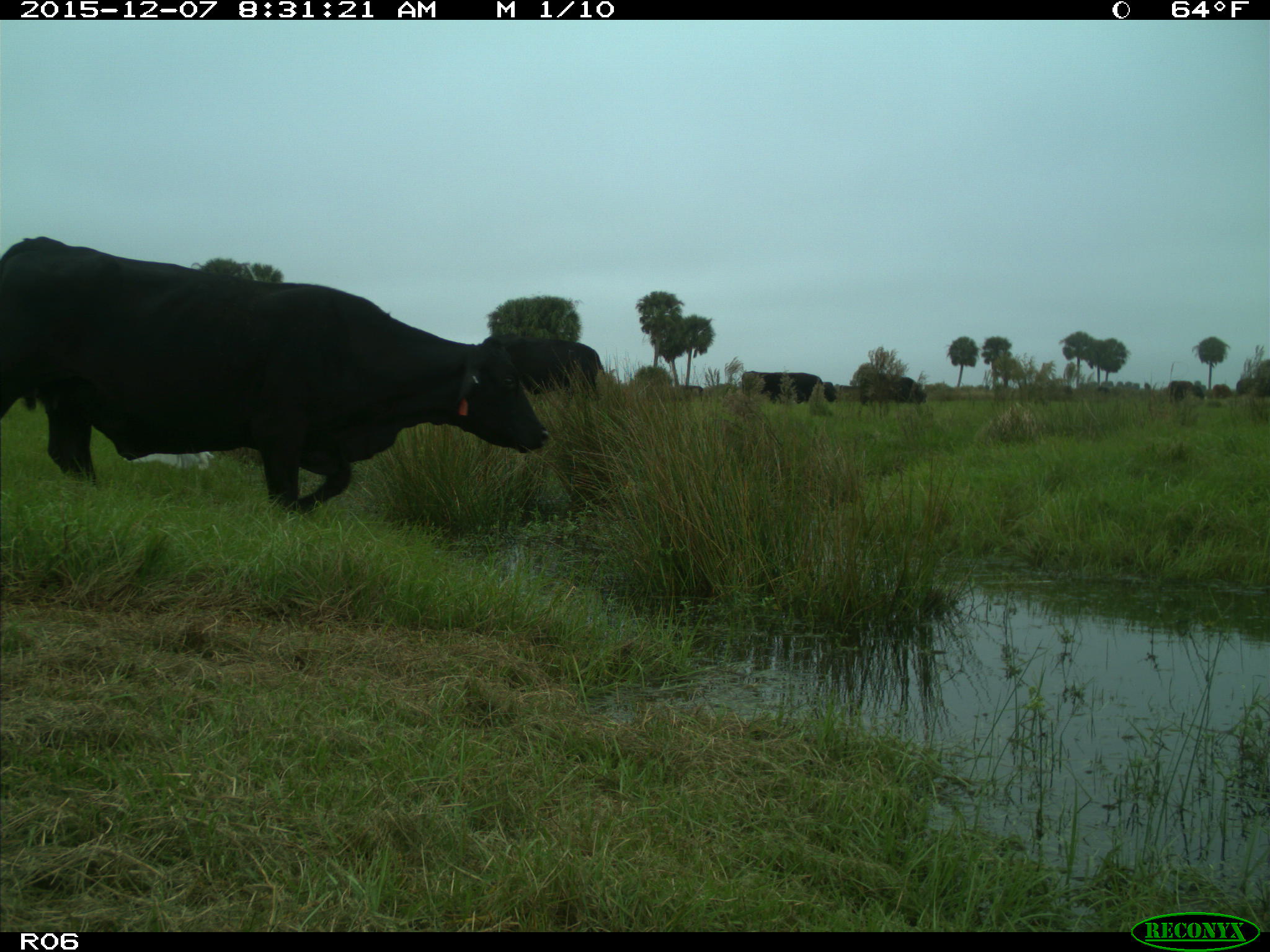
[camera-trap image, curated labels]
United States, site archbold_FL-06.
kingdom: Animalia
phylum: Chordata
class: Mammalia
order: Artiodactyla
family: Bovidae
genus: Bos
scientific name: Bos taurus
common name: domestic cow